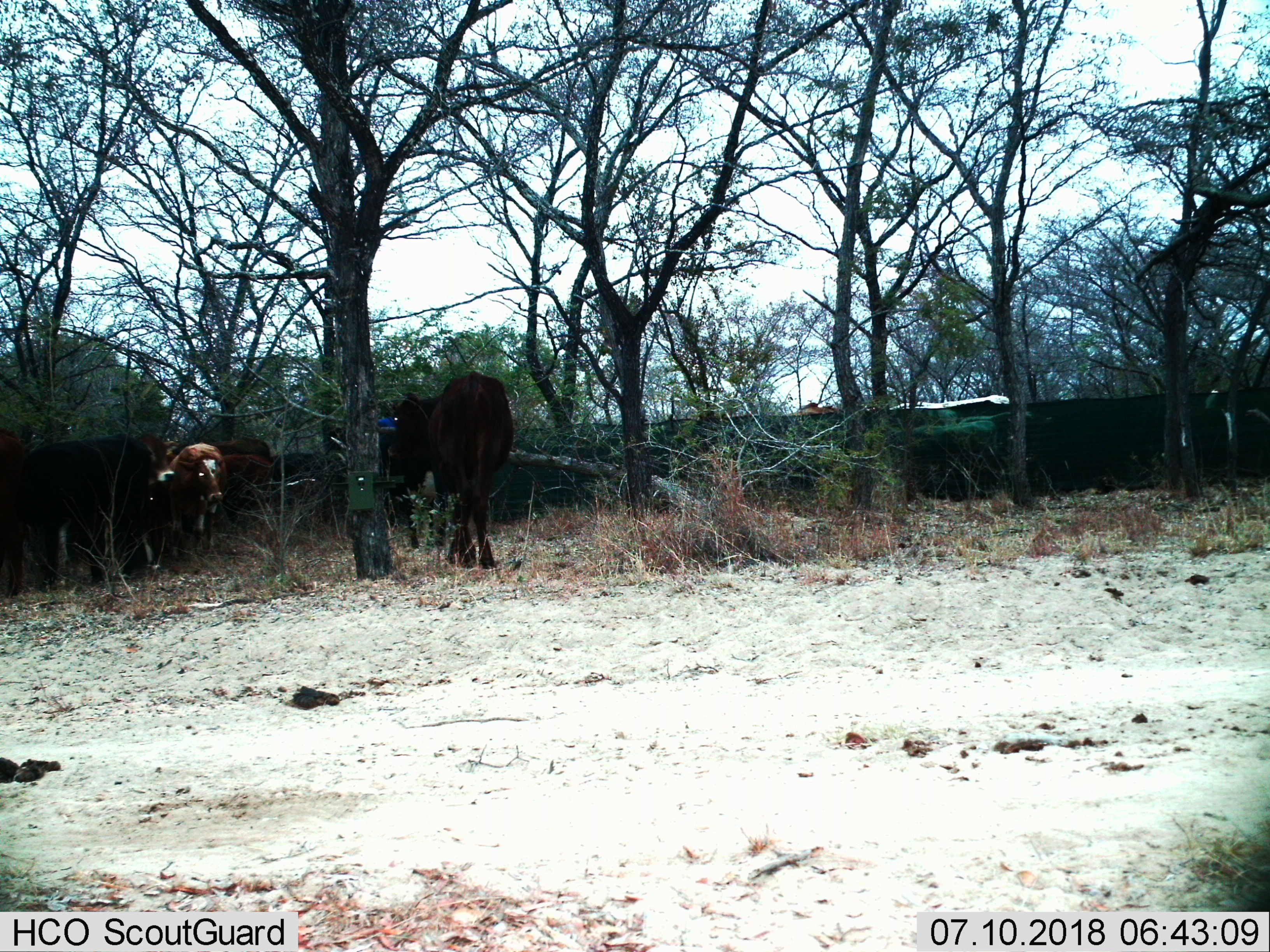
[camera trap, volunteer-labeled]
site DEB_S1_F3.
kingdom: Animalia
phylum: Chordata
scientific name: Vertebrata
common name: domestic animal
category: domesticanimal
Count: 5.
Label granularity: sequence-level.